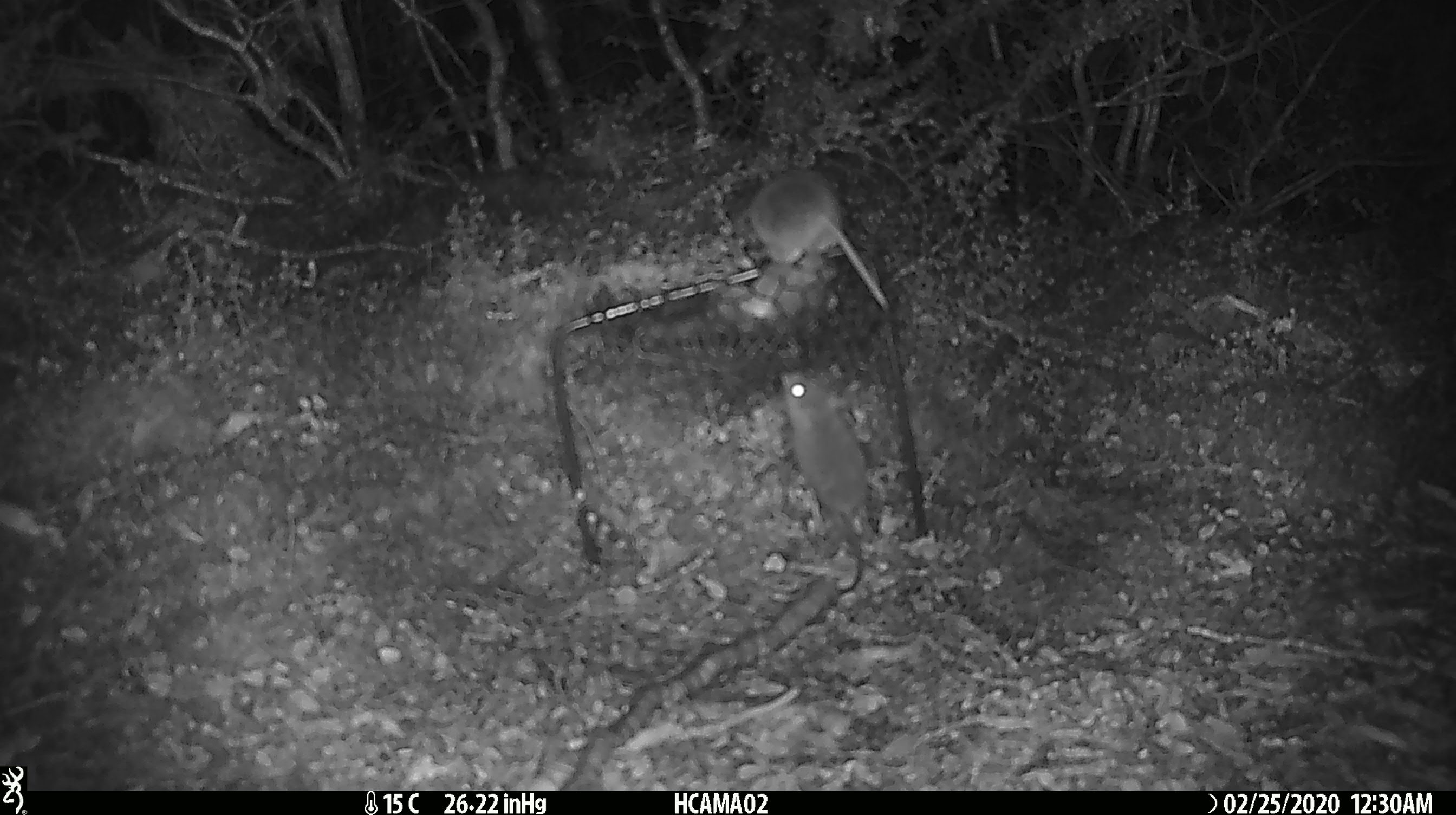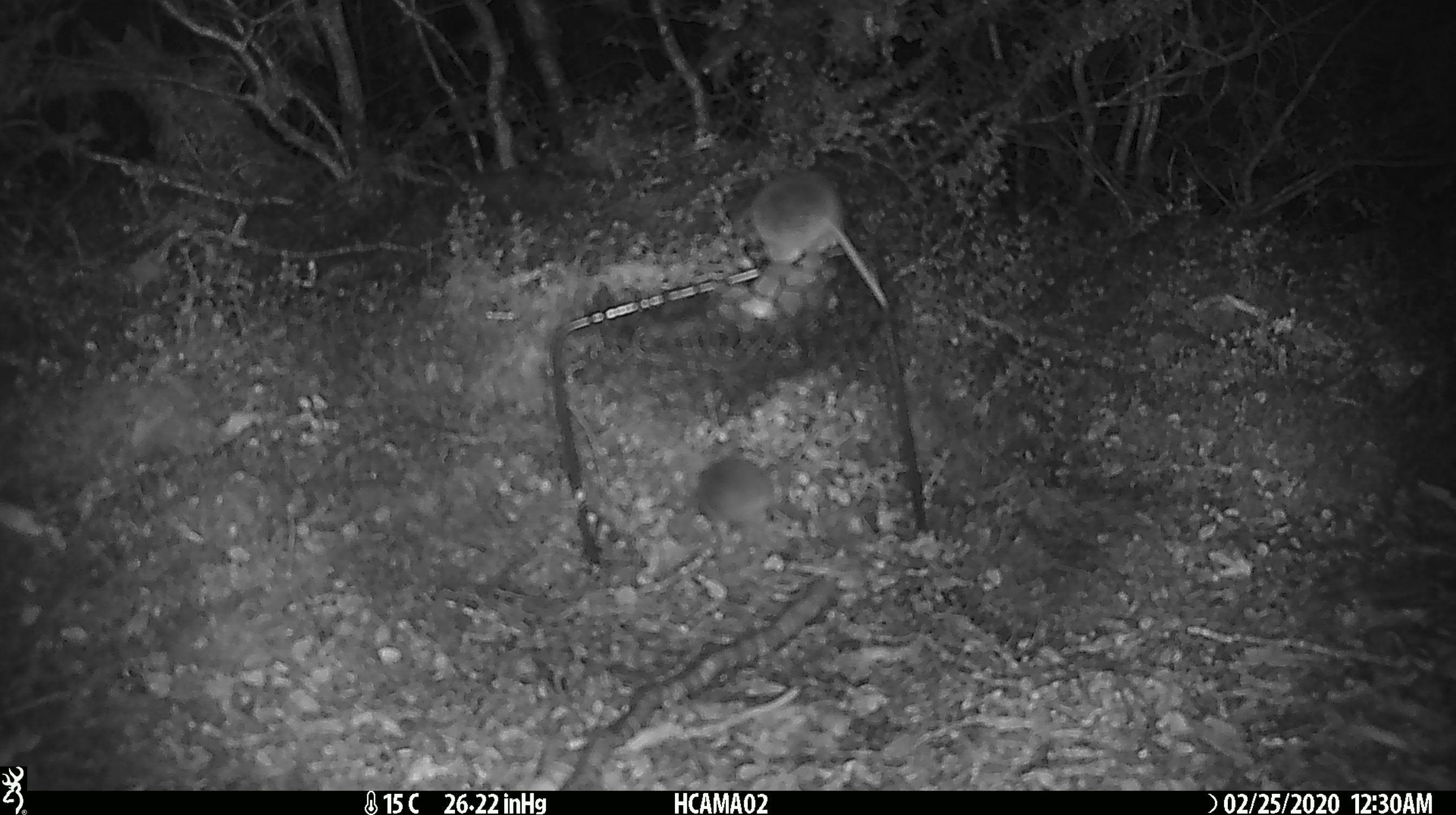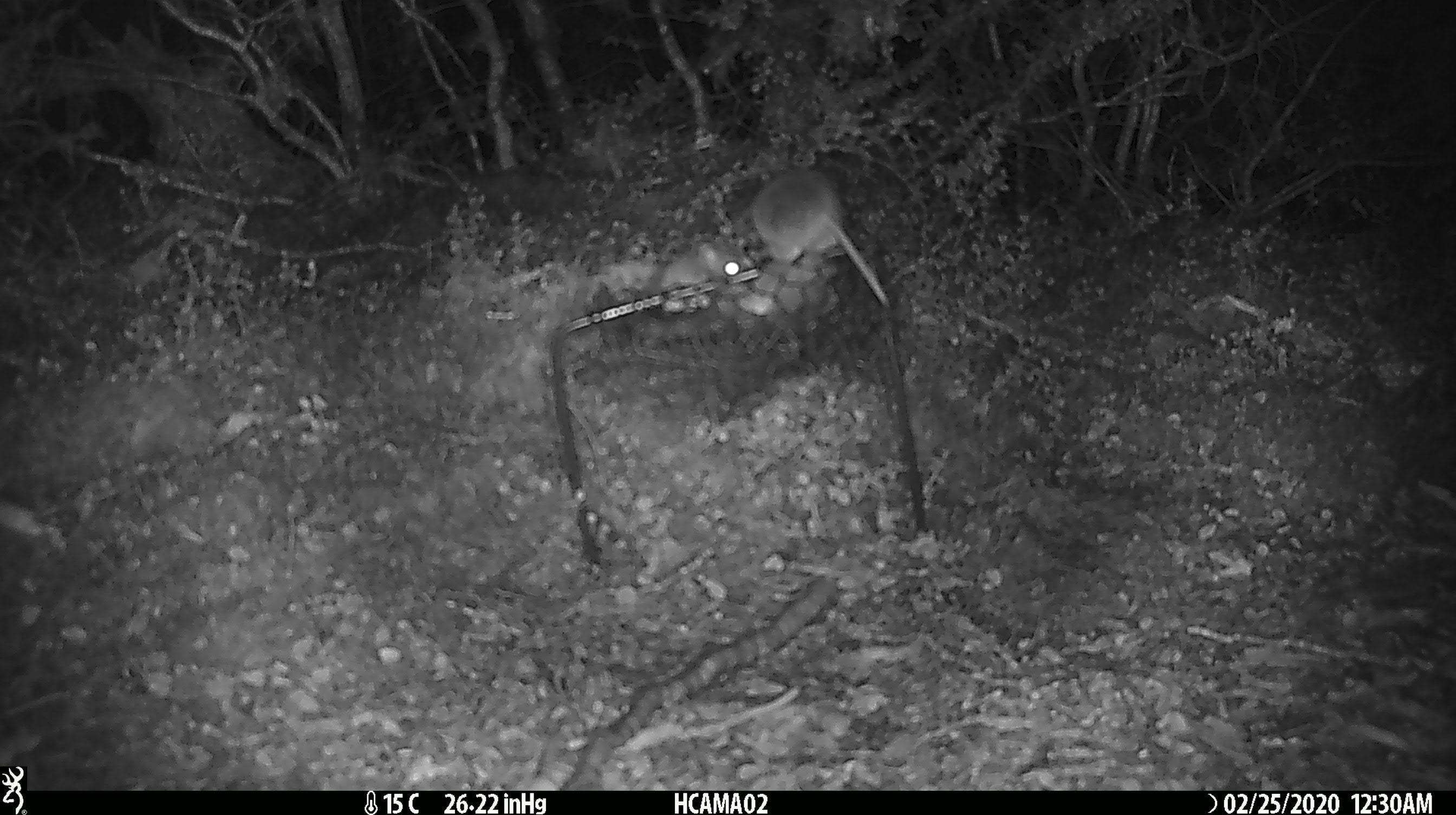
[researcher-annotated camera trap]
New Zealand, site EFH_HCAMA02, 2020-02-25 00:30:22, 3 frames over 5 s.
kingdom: Animalia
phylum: Chordata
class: Mammalia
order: Rodentia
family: Muridae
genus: Mus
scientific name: Mus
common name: mouse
Mouse (Mus).